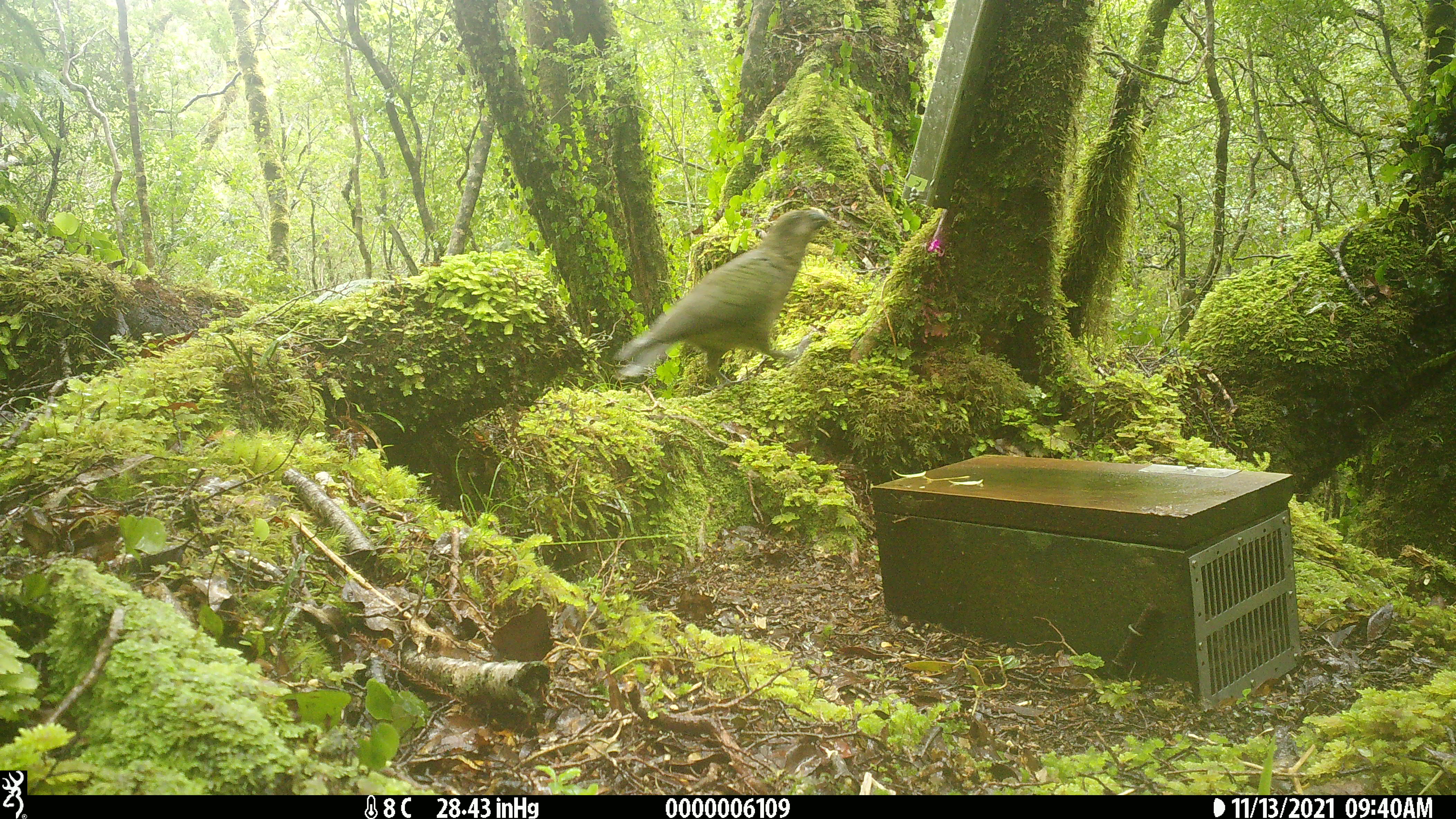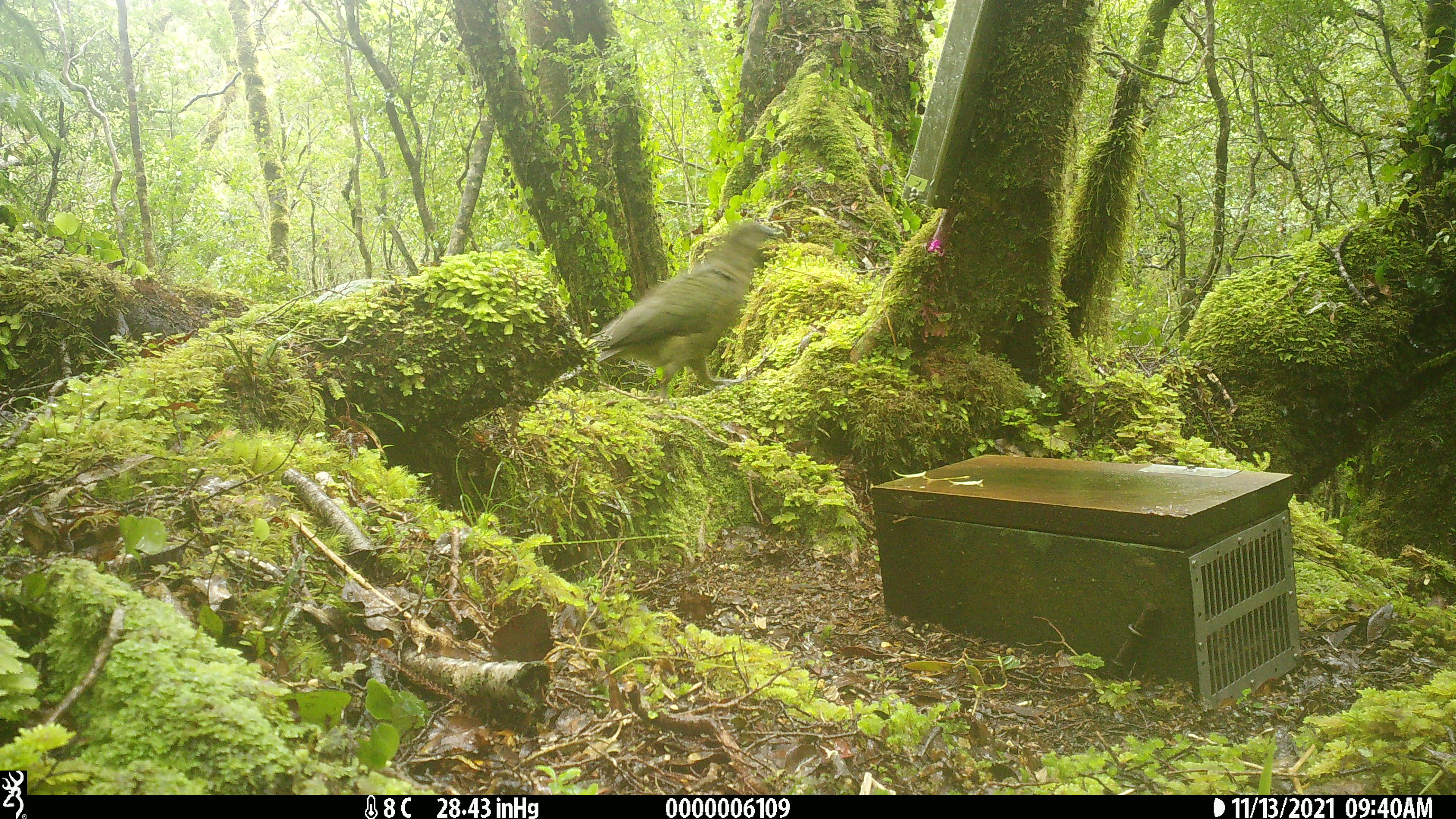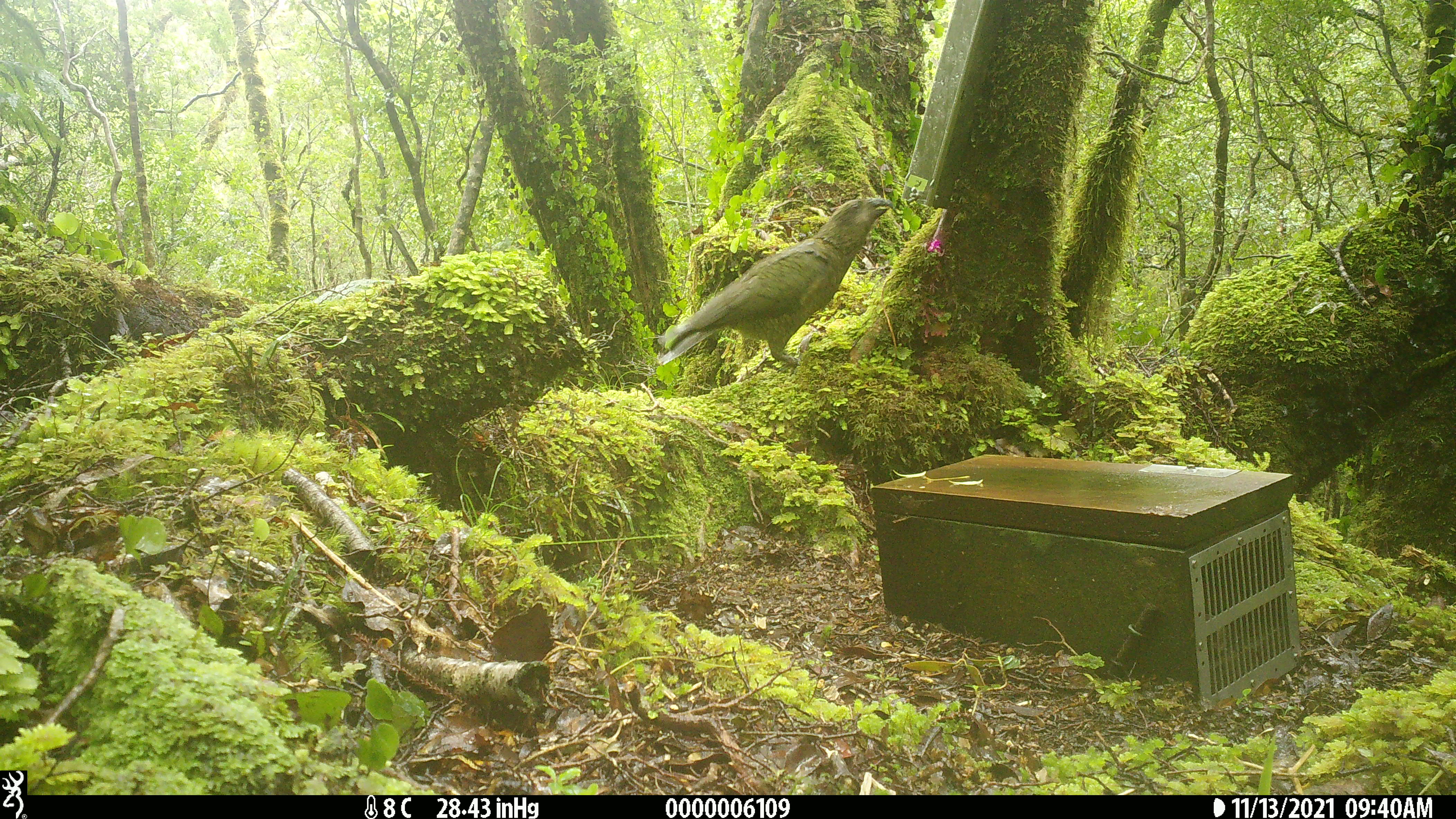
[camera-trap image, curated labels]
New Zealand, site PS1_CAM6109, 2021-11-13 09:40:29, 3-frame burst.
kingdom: Animalia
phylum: Chordata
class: Aves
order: Psittaciformes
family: Strigopidae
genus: Nestor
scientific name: Nestor notabilis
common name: kea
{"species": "kea (Nestor notabilis)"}